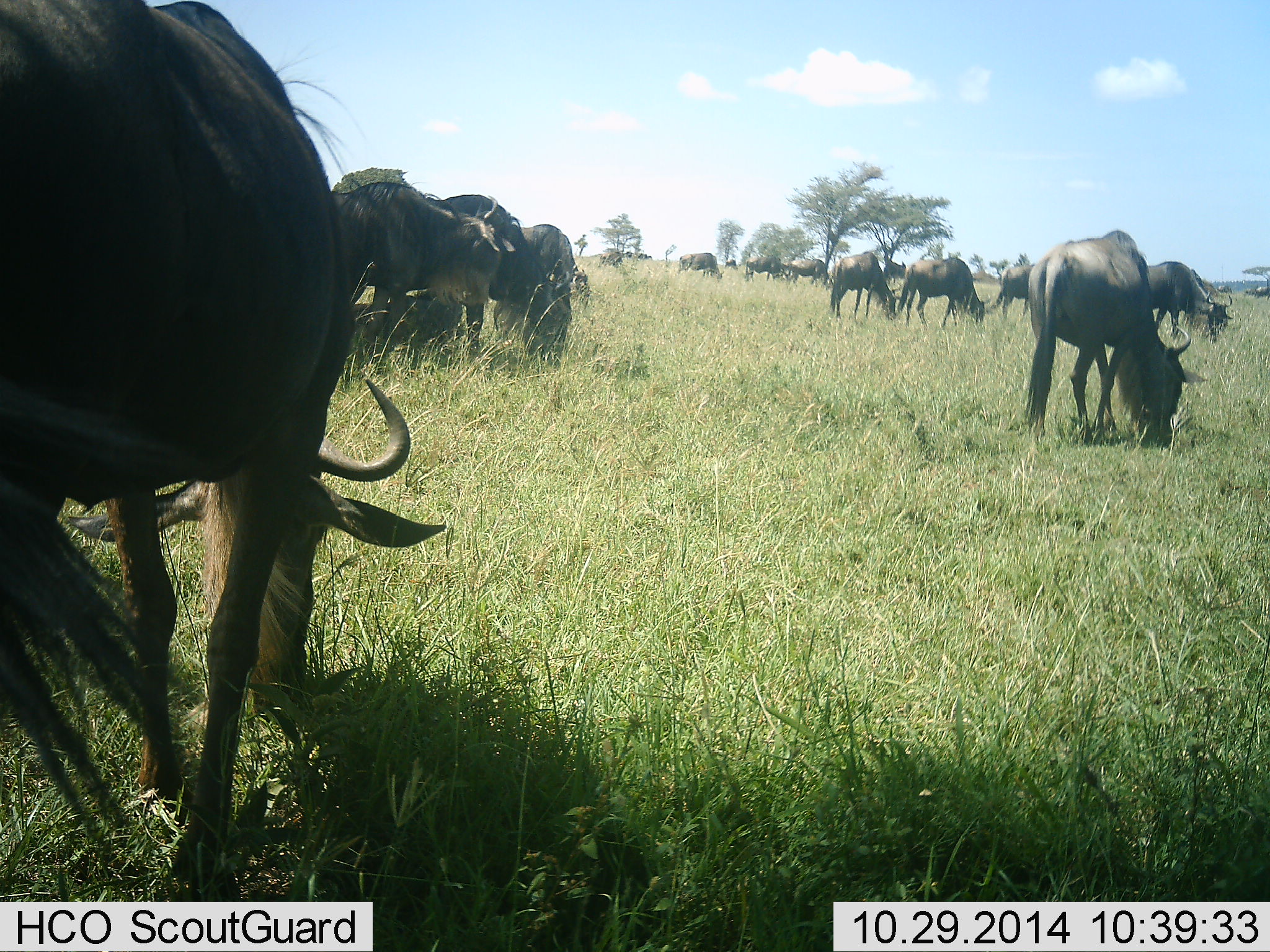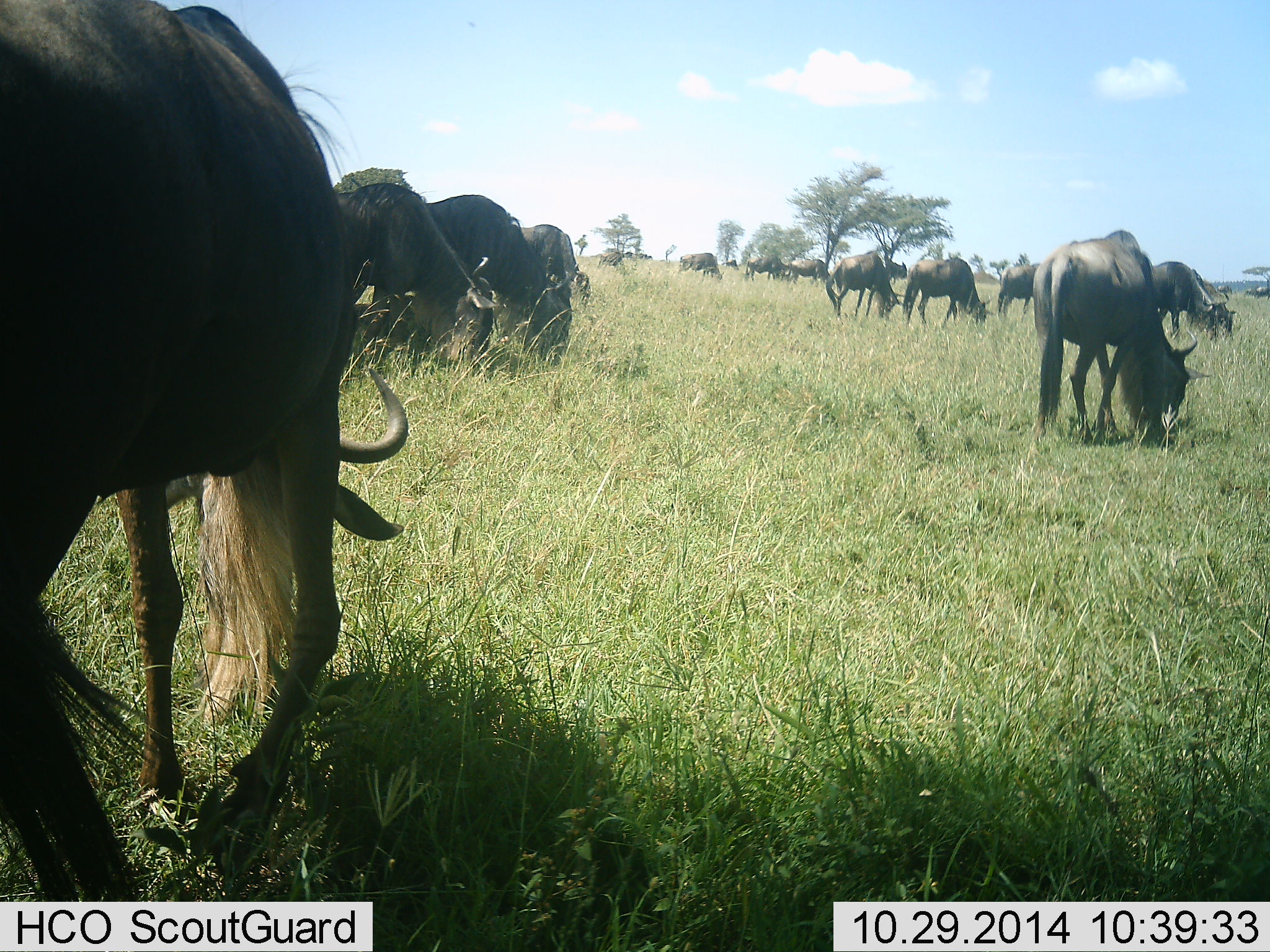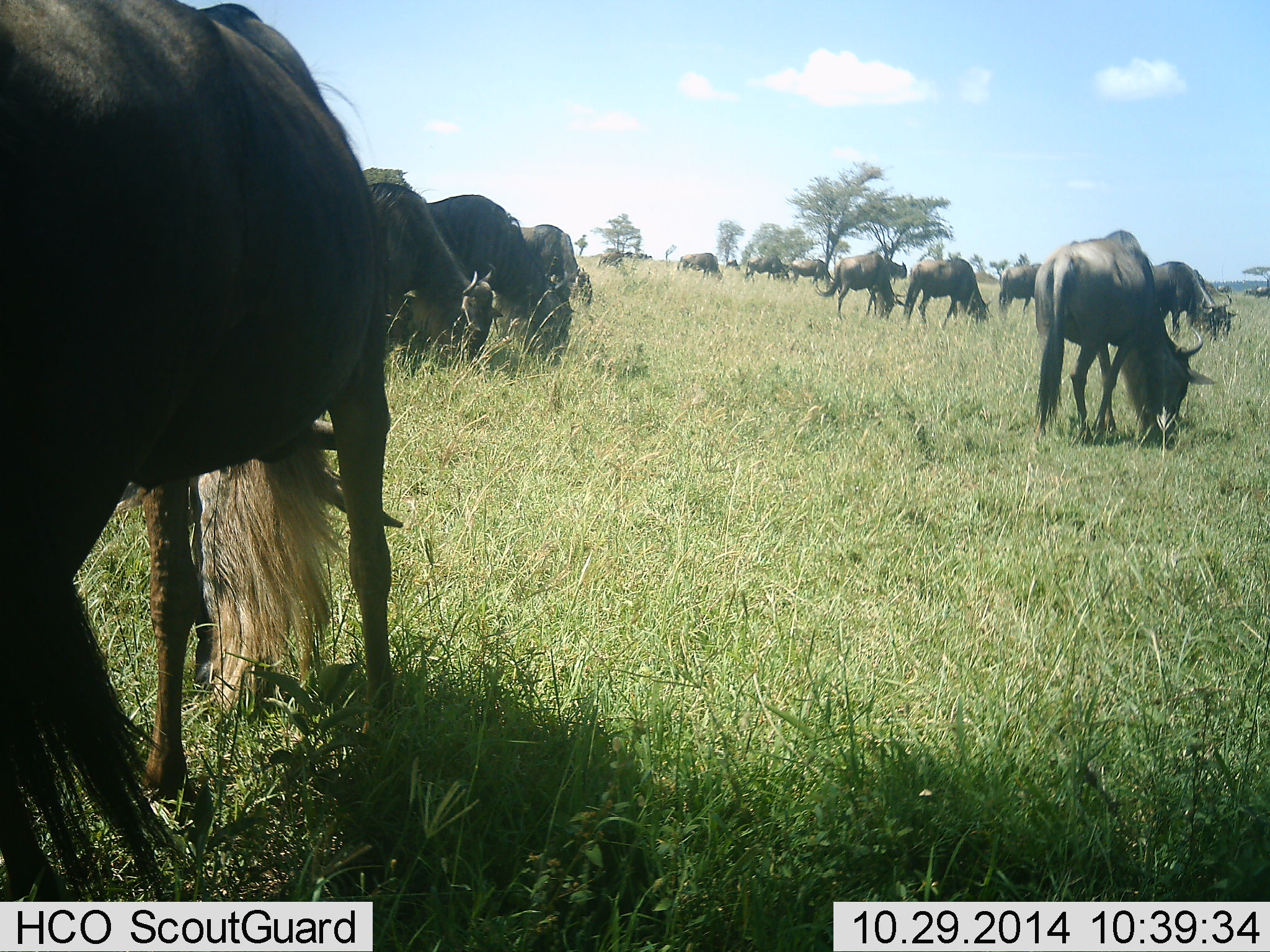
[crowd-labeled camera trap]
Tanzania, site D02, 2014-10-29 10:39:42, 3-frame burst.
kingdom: Animalia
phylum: Chordata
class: Mammalia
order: Artiodactyla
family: Bovidae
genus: Connochaetes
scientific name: Connochaetes taurinus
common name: blue wildebeest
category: wildebeest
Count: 11-50.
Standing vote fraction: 20%.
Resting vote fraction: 0%.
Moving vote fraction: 0%.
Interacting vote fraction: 0%.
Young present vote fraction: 0%.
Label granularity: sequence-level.